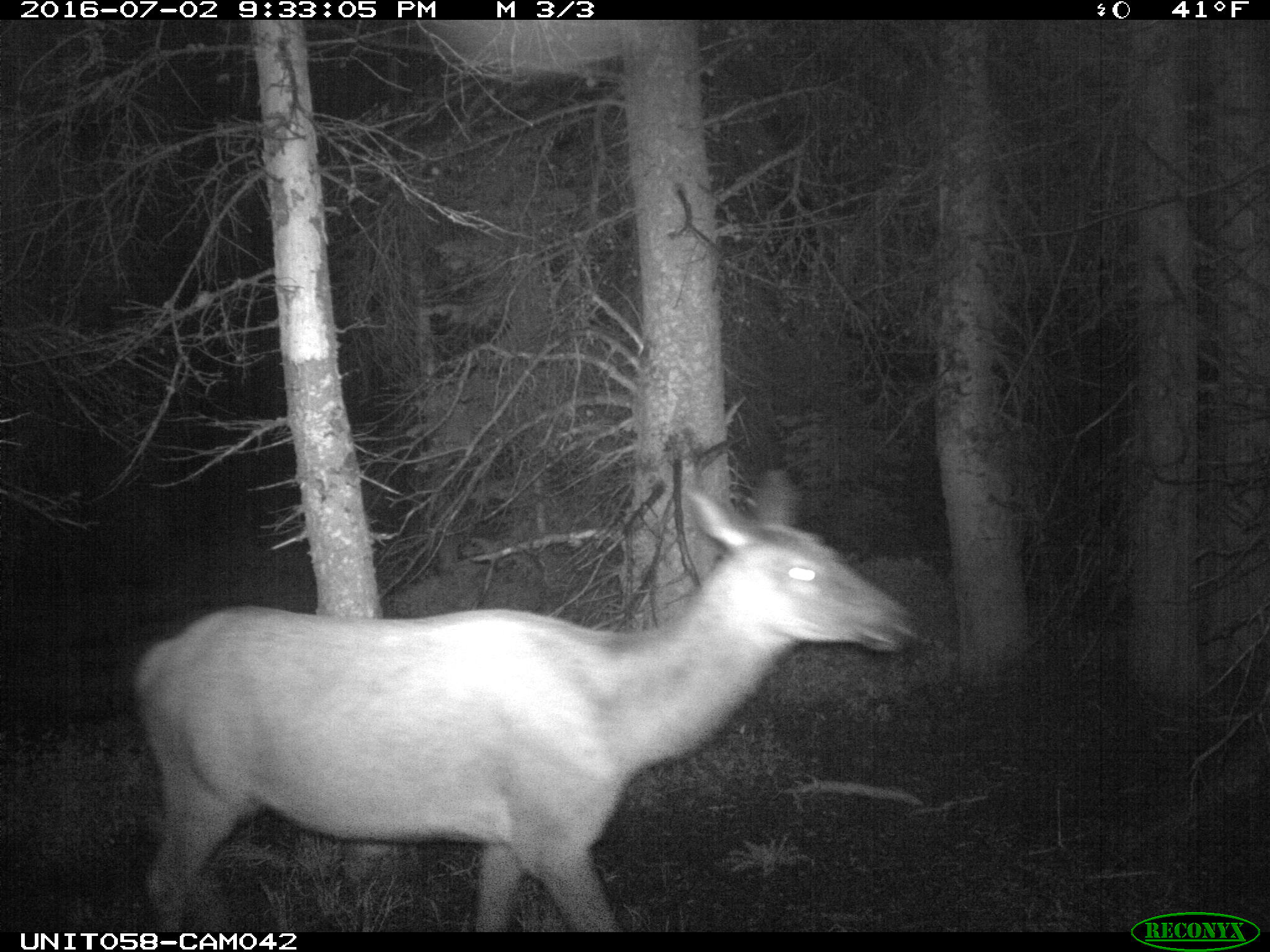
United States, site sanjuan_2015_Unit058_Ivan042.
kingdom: Animalia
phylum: Chordata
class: Mammalia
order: Artiodactyla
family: Cervidae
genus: Cervus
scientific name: Cervus elaphus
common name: red deer